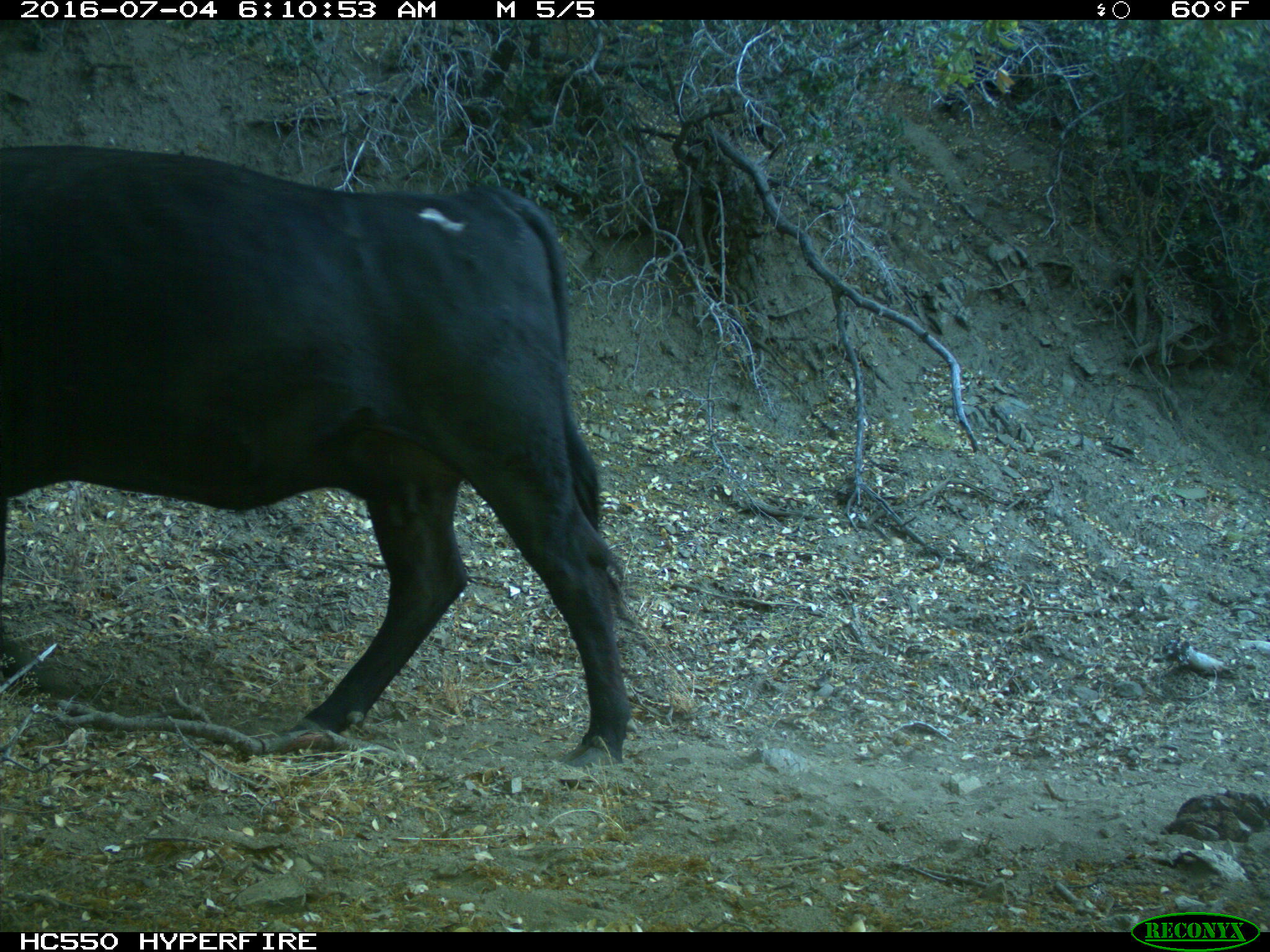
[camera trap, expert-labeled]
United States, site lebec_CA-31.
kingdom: Animalia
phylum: Chordata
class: Mammalia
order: Artiodactyla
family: Bovidae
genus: Bos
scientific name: Bos taurus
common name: domestic cow